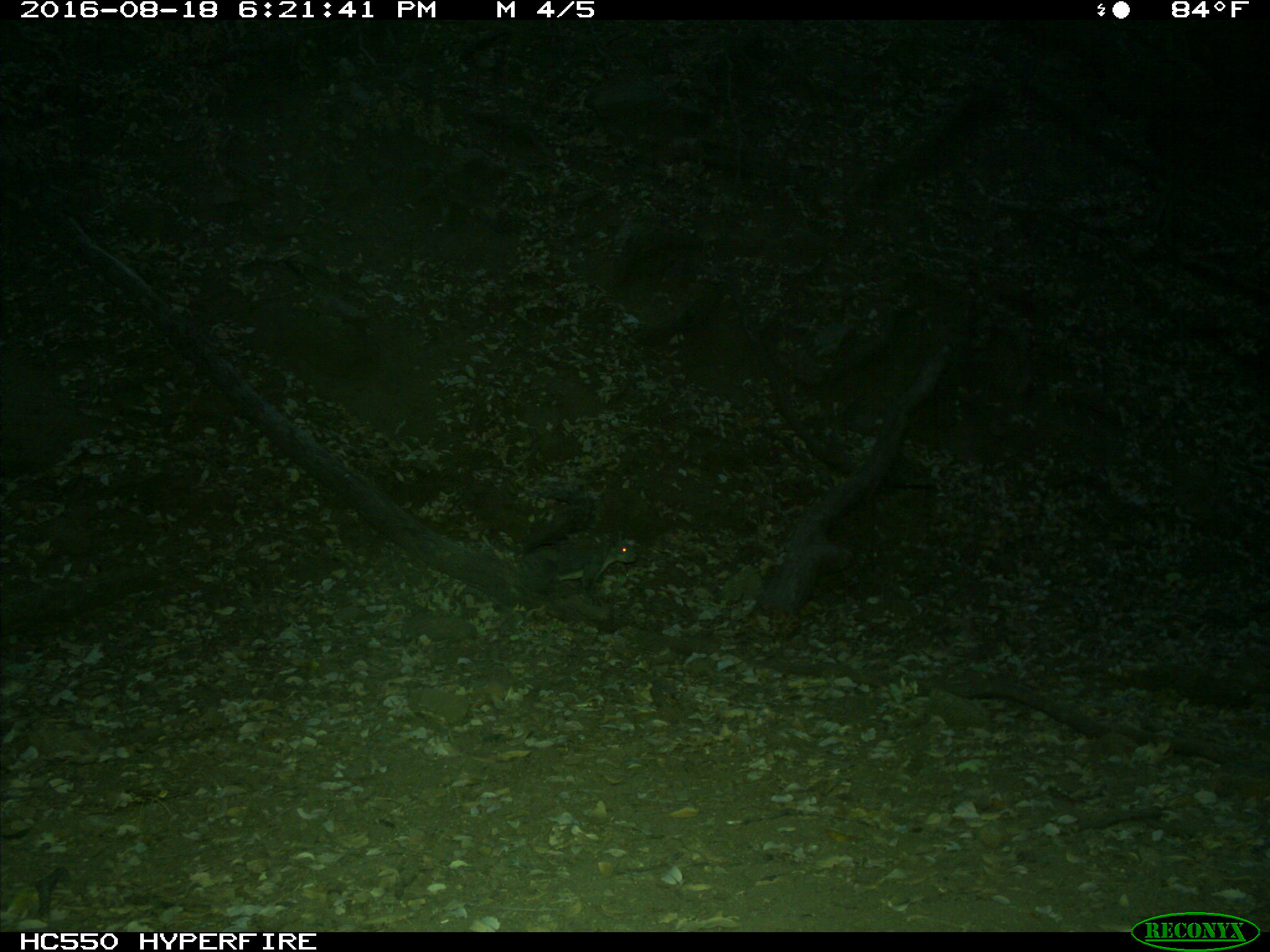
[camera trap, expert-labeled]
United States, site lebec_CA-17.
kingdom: Animalia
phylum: Chordata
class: Mammalia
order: Rodentia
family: Sciuridae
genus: Sciurus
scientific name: Sciurus carolinensis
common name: eastern gray squirrel